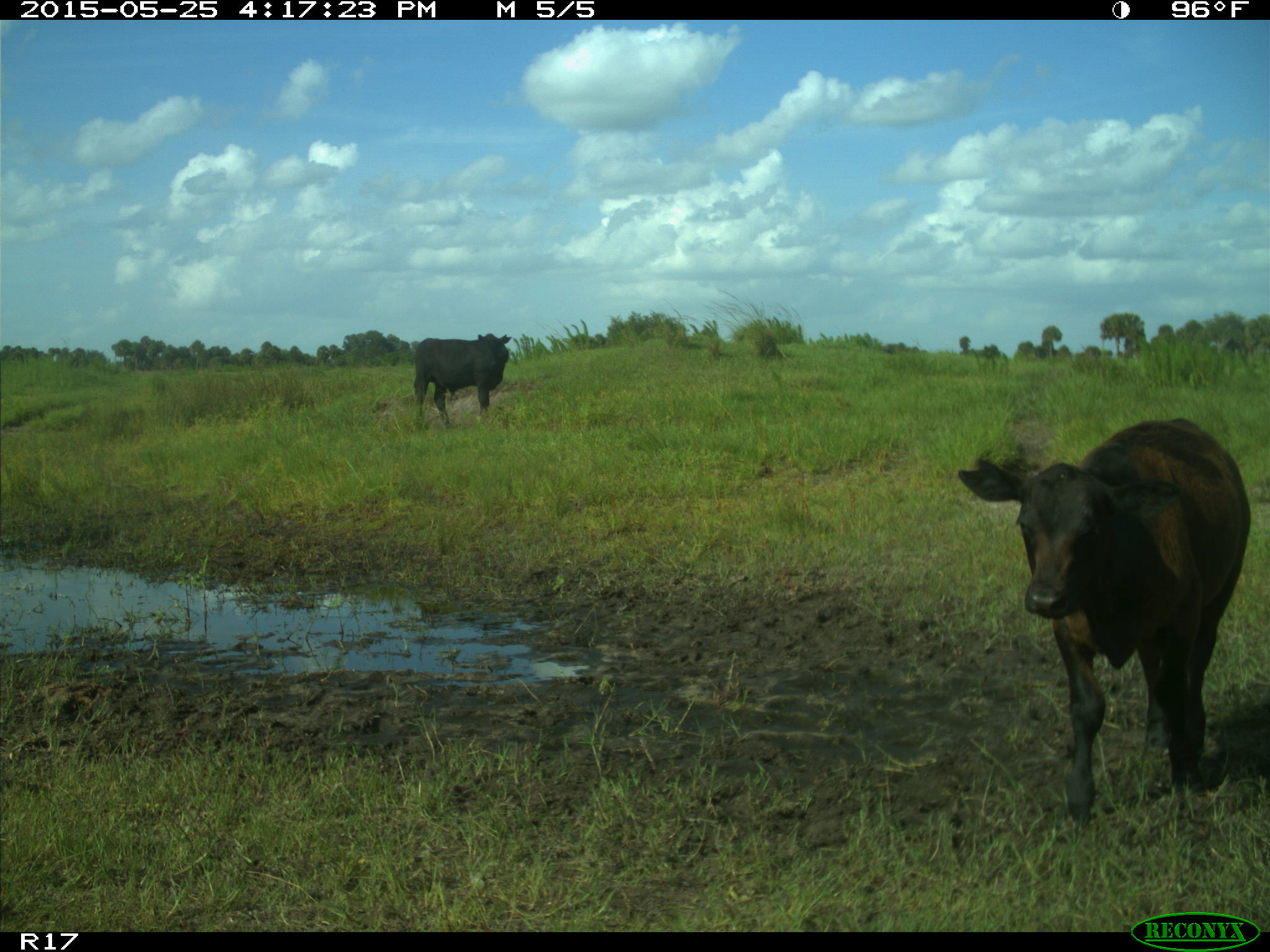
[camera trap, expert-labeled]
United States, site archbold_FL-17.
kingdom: Animalia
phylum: Chordata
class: Mammalia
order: Artiodactyla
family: Bovidae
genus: Bos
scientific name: Bos taurus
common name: domestic cow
Bos taurus (domestic cow).